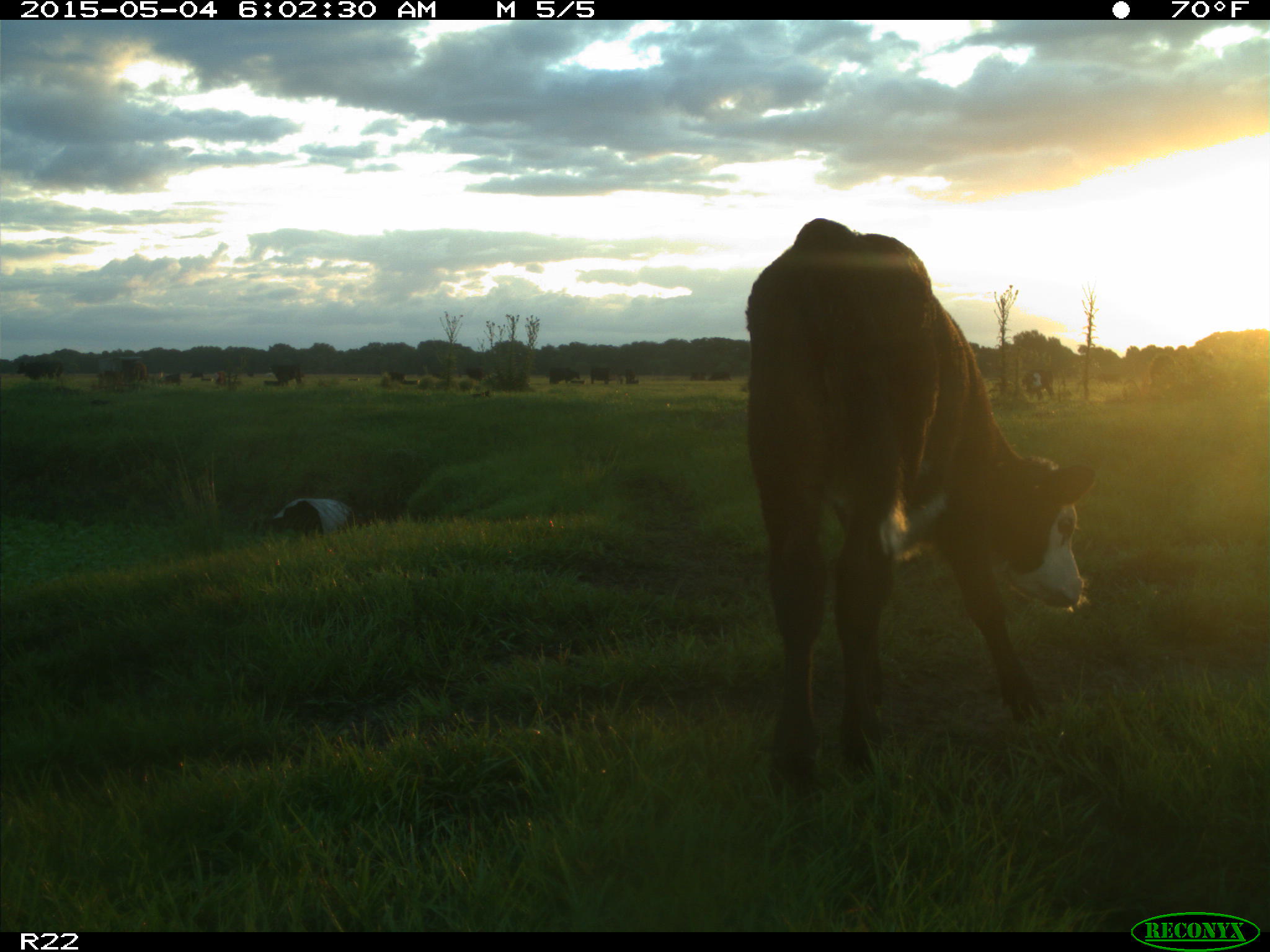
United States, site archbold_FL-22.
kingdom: Animalia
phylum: Chordata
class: Mammalia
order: Artiodactyla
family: Bovidae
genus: Bos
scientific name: Bos taurus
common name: domestic cow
Bos taurus (domestic cow).